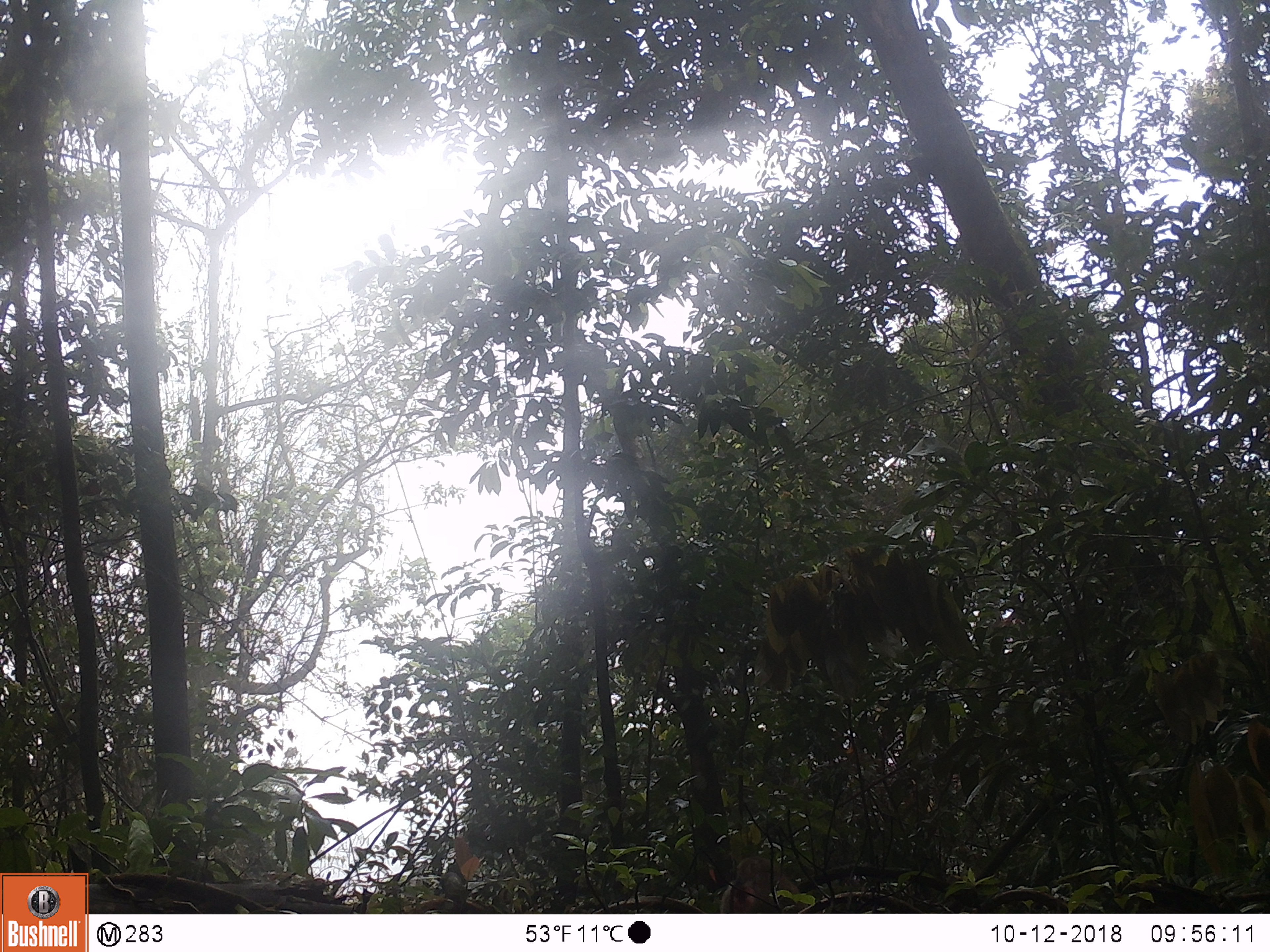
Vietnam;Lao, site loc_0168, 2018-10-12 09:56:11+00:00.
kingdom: Animalia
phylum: Chordata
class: Mammalia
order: Primates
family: Cercopithecidae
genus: Macaca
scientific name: Macaca nemestrina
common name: pig-tailed macaque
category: pig tailed macaque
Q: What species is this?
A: Pig tailed macaque (pig-tailed macaque) (Macaca nemestrina).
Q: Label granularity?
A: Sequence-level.